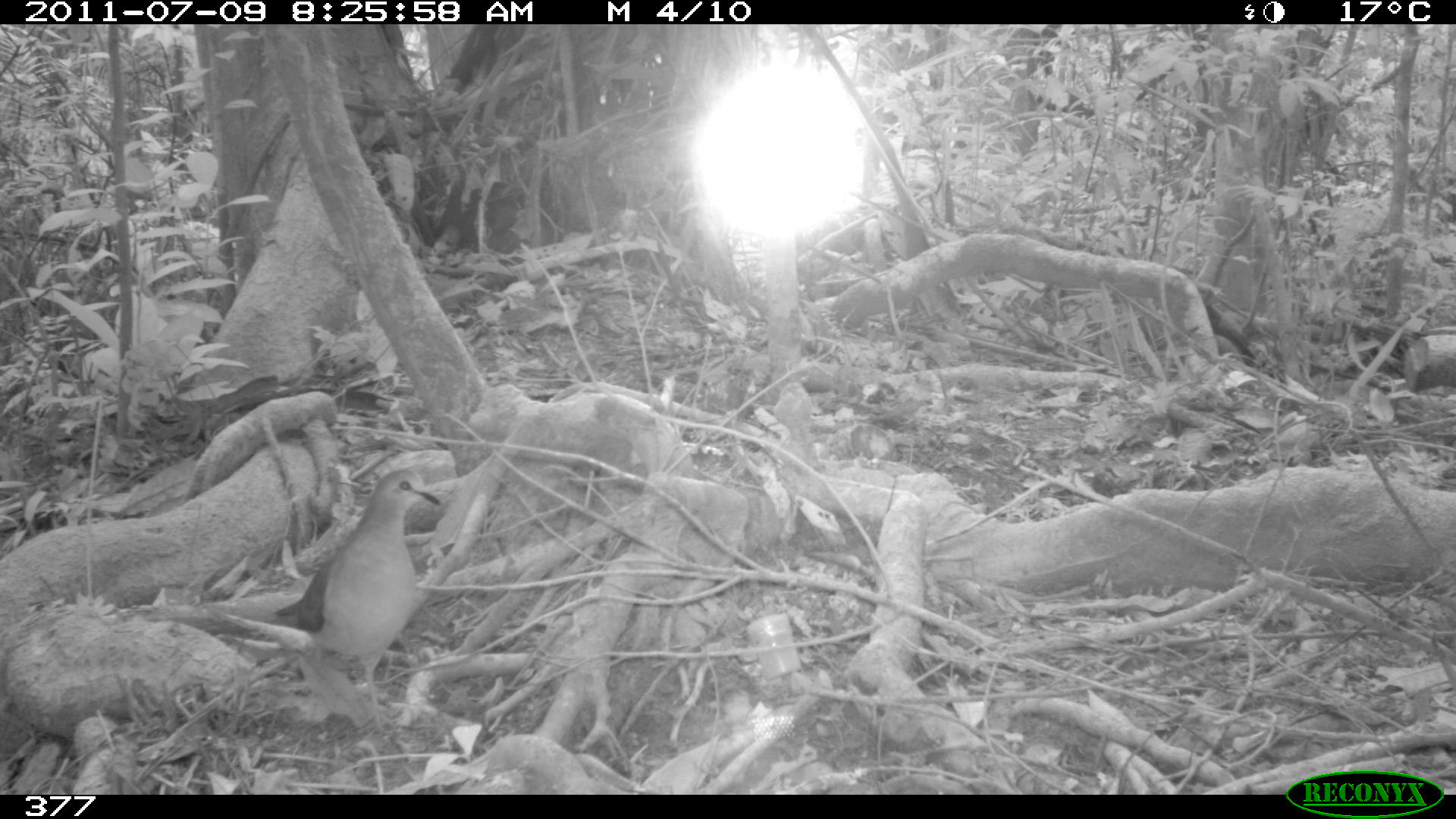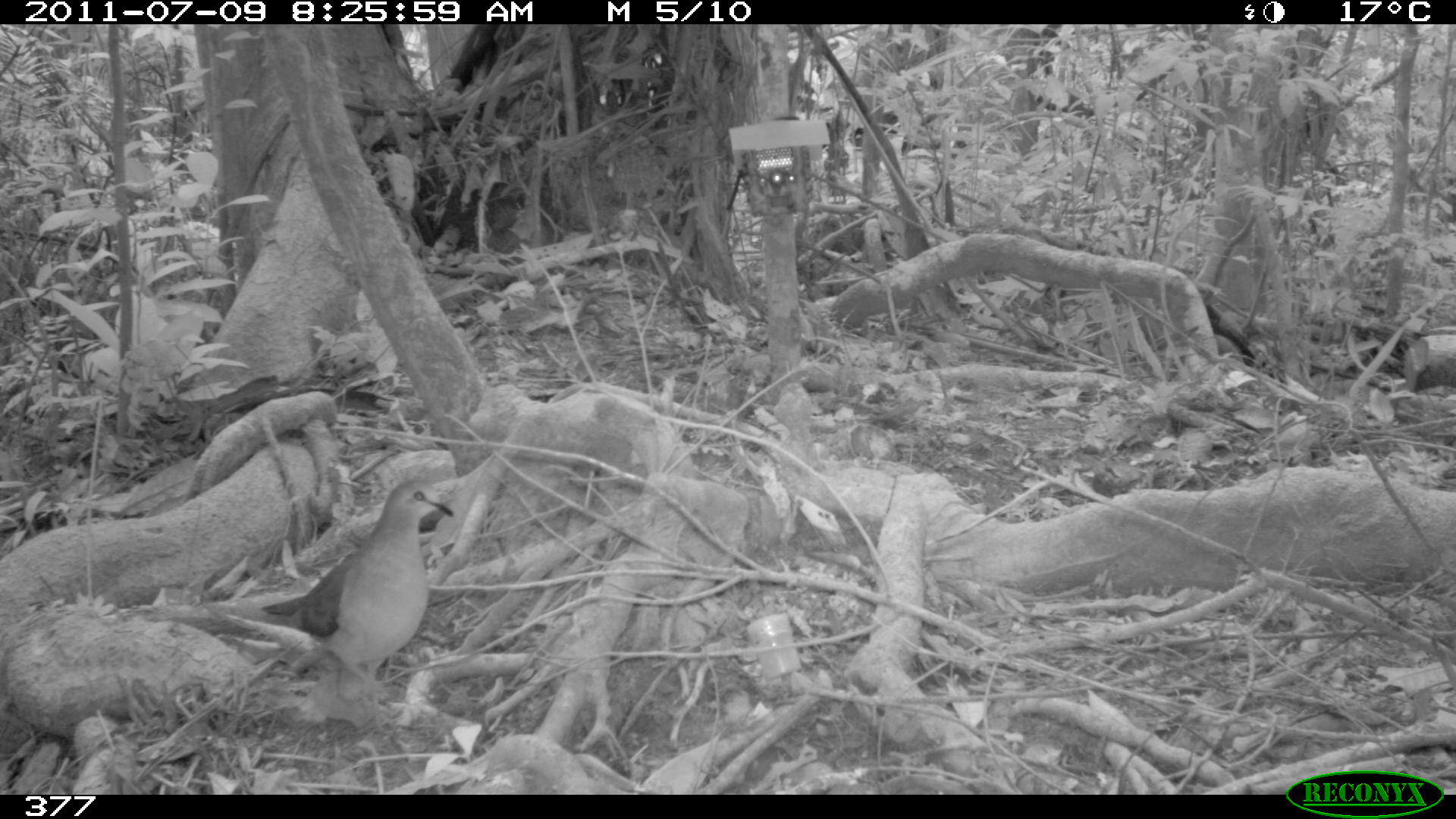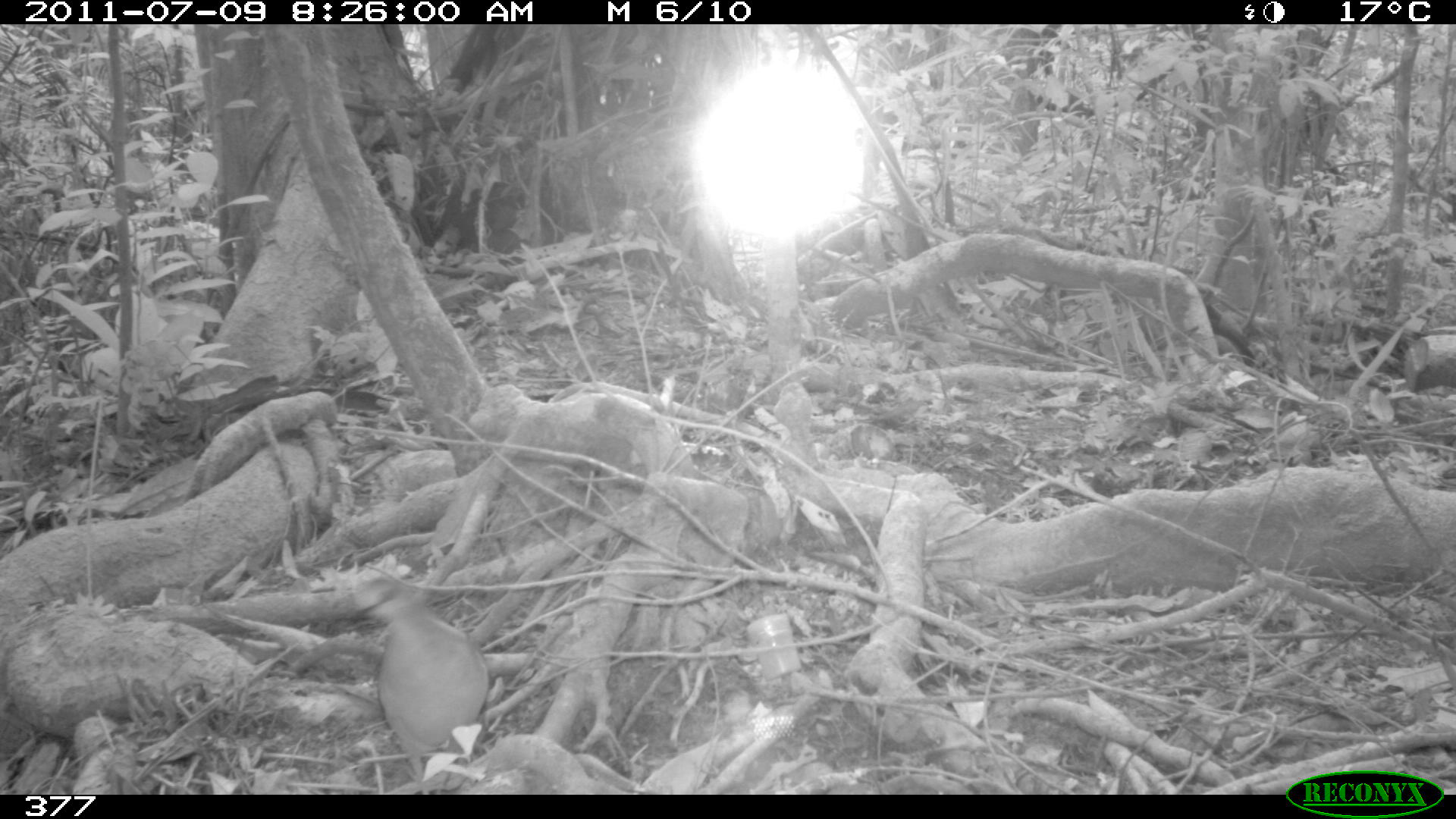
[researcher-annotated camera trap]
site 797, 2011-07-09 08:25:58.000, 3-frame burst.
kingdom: Animalia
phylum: Chordata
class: Aves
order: Columbiformes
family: Columbidae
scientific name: Columbidae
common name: dove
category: paloma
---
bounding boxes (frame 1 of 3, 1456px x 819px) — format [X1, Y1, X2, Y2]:
paloma: [269, 466, 441, 740]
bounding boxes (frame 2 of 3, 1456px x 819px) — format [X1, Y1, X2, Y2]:
paloma: [259, 473, 456, 736]